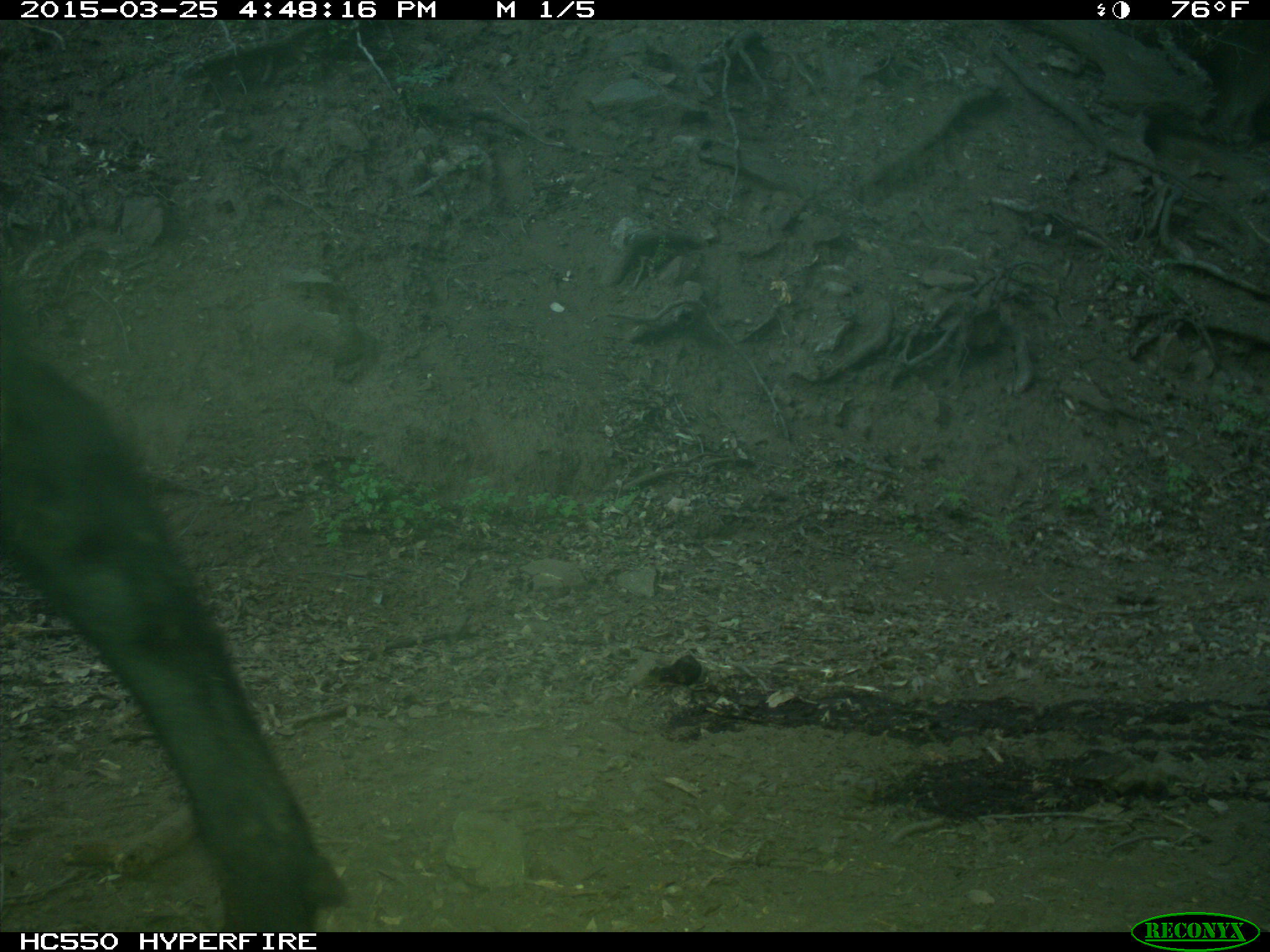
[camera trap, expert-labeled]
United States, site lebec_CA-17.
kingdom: Animalia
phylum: Chordata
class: Mammalia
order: Artiodactyla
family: Bovidae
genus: Bos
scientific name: Bos taurus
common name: domestic cow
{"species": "Bos taurus (domestic cow)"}